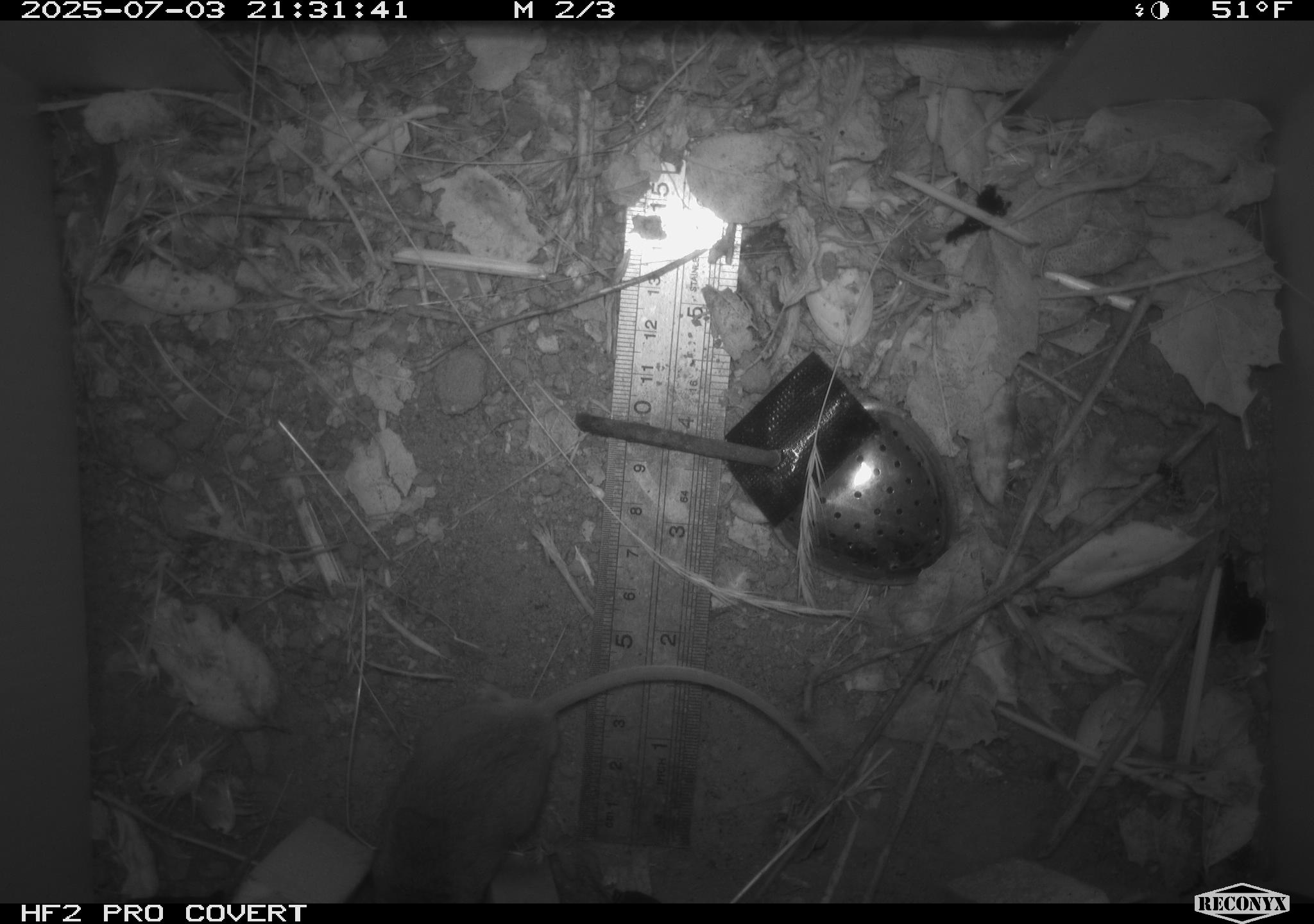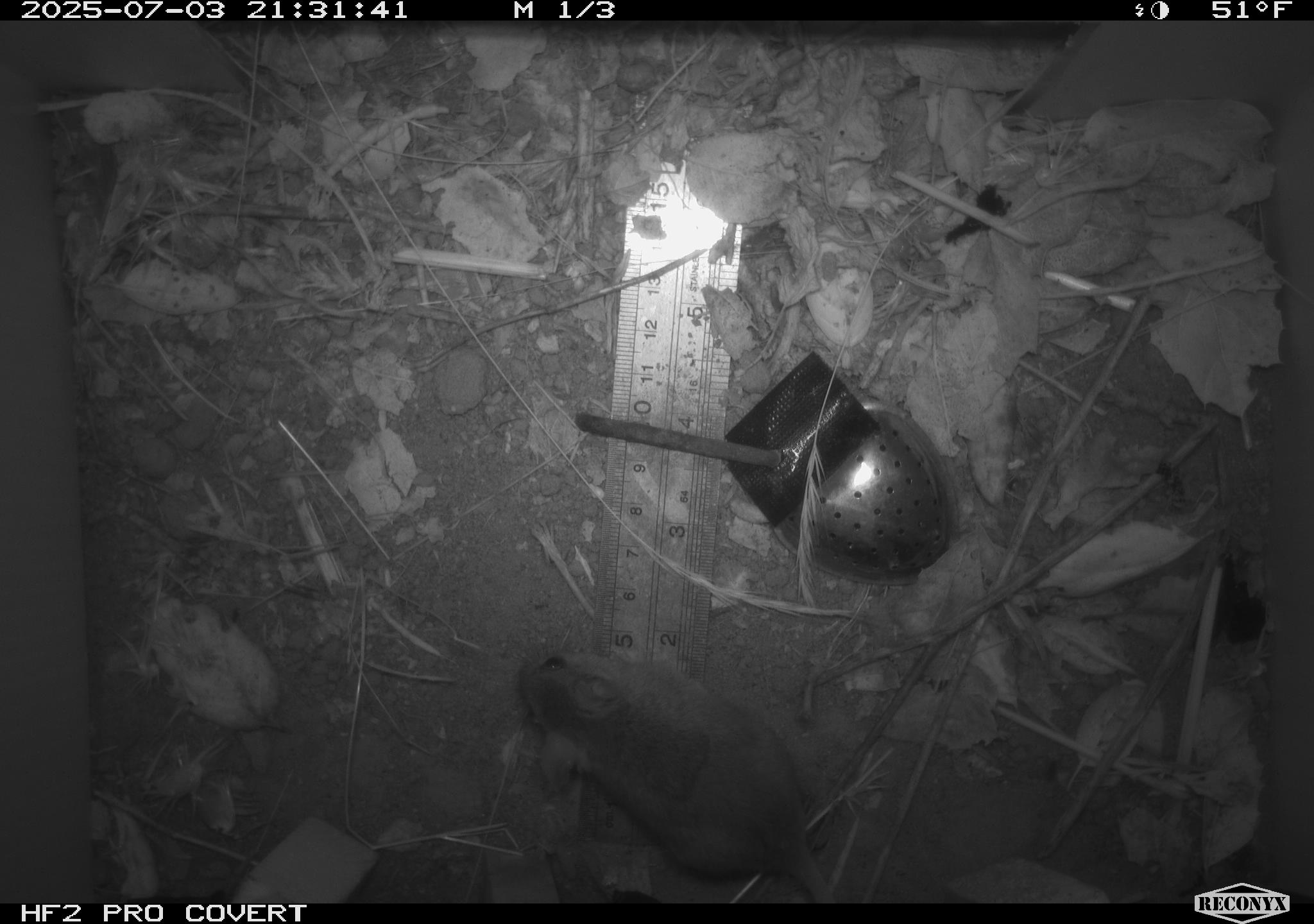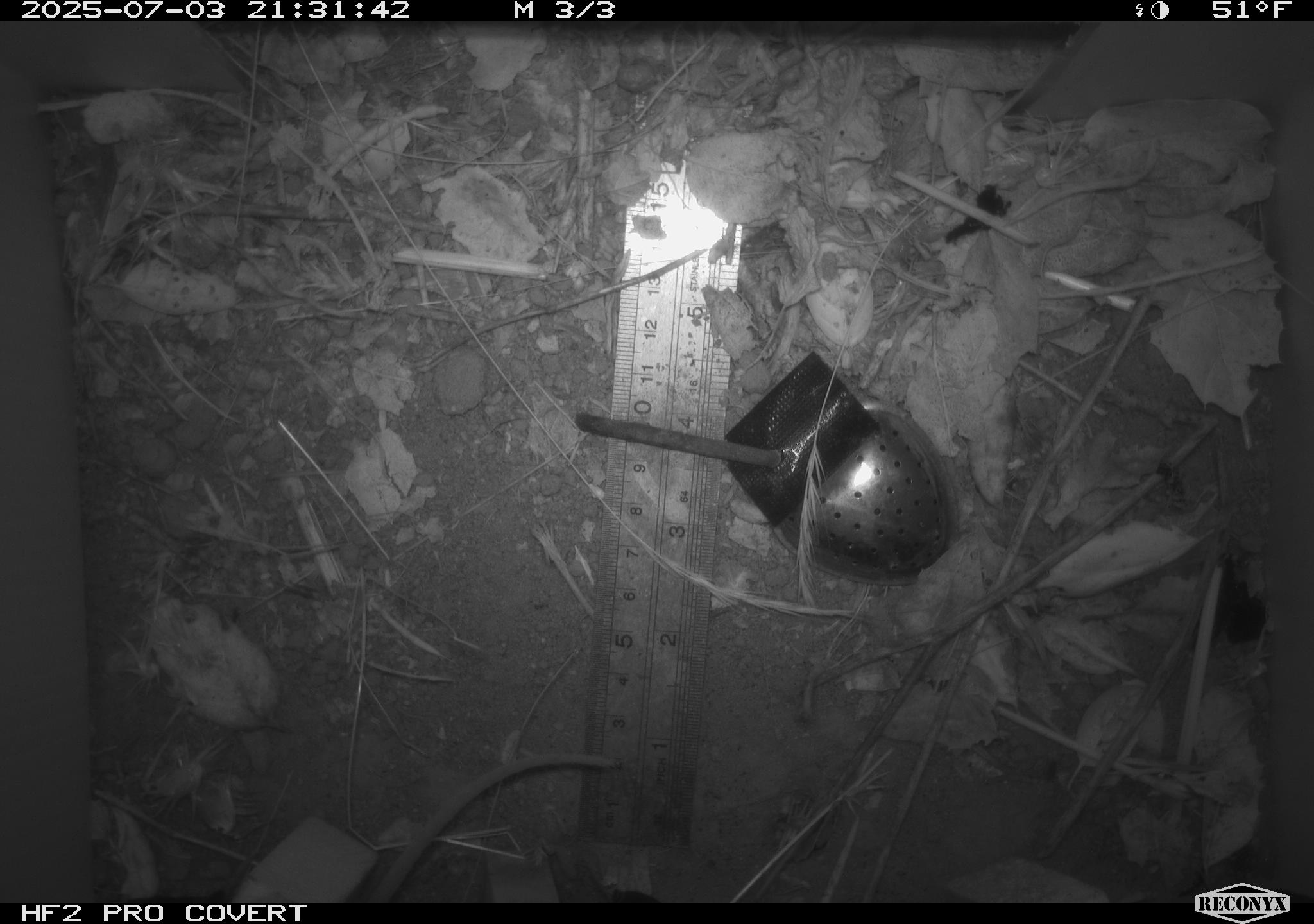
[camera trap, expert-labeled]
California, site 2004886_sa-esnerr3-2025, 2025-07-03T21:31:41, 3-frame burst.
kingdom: Animalia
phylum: Chordata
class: Mammalia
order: Rodentia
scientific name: Rodentia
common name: rodent